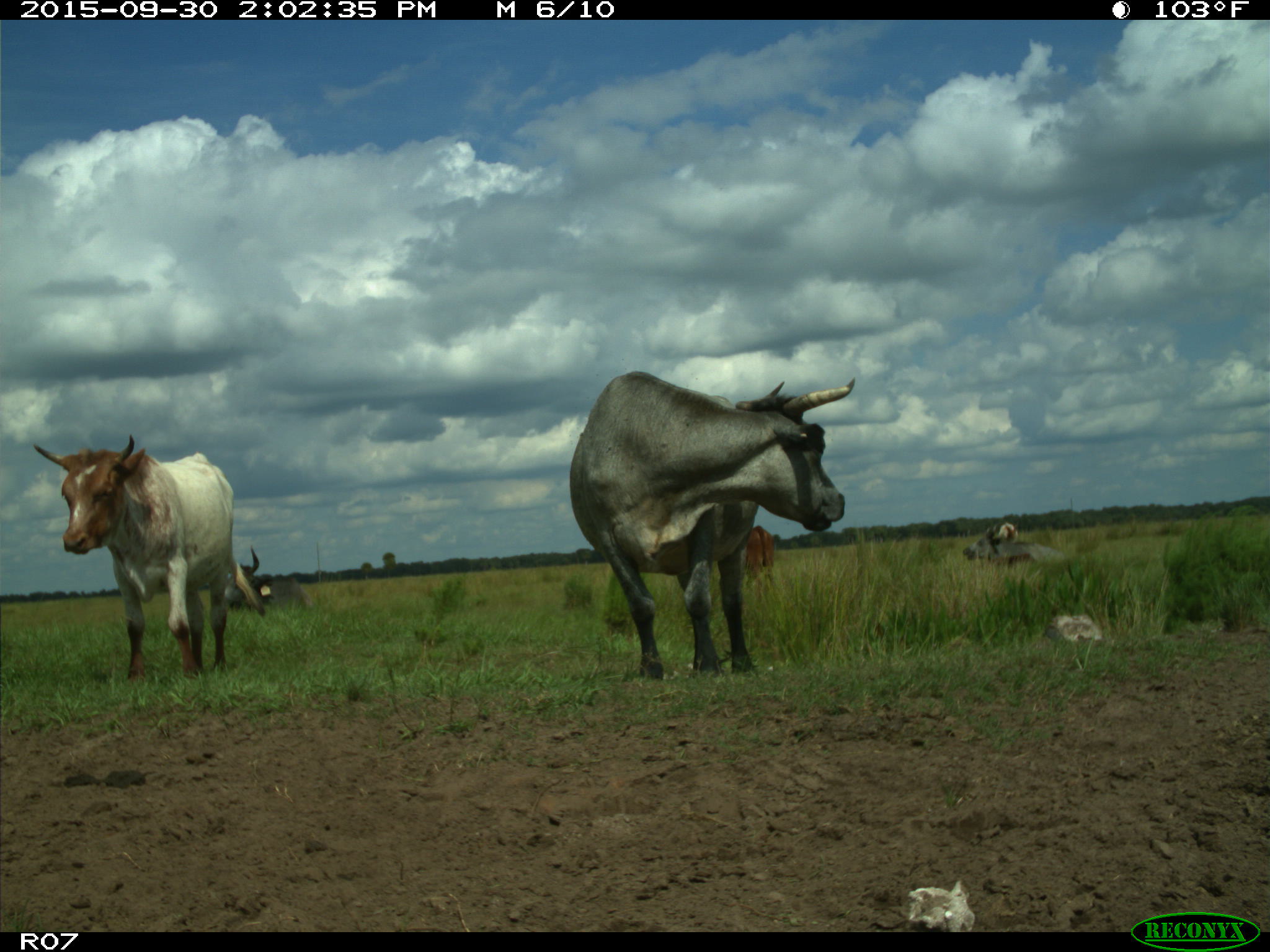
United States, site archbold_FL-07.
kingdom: Animalia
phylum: Chordata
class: Mammalia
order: Artiodactyla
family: Bovidae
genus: Bos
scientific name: Bos taurus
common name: domestic cow